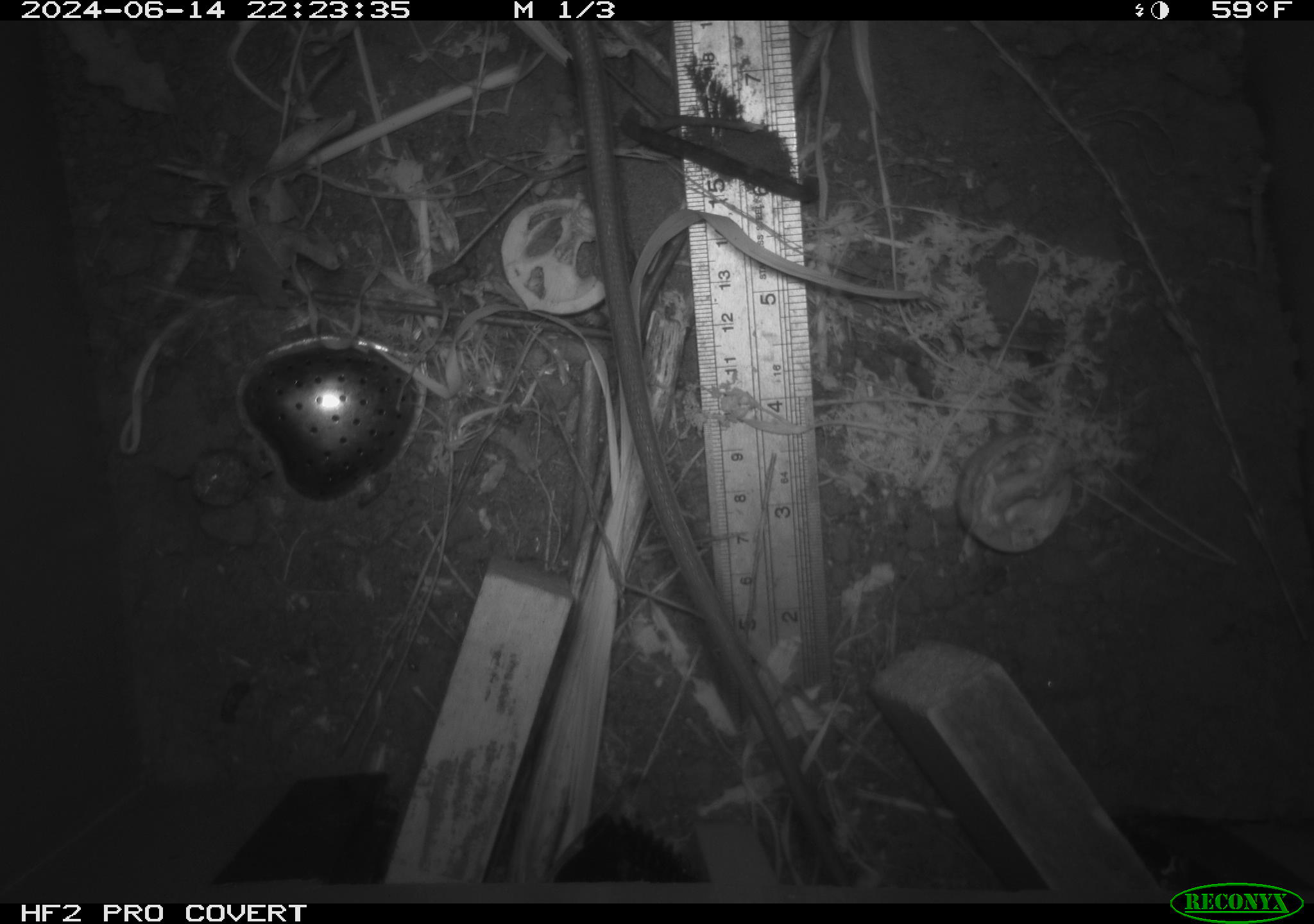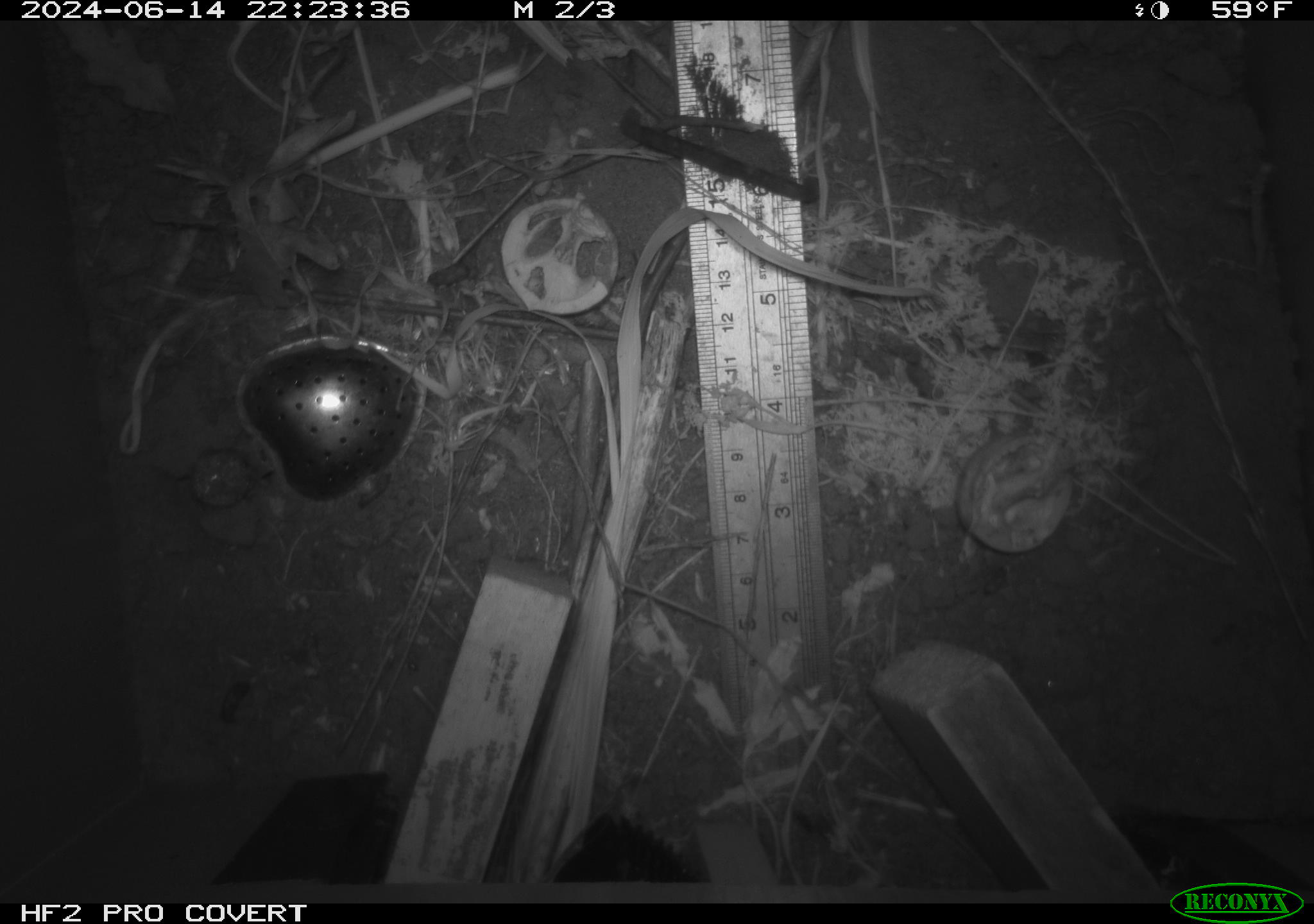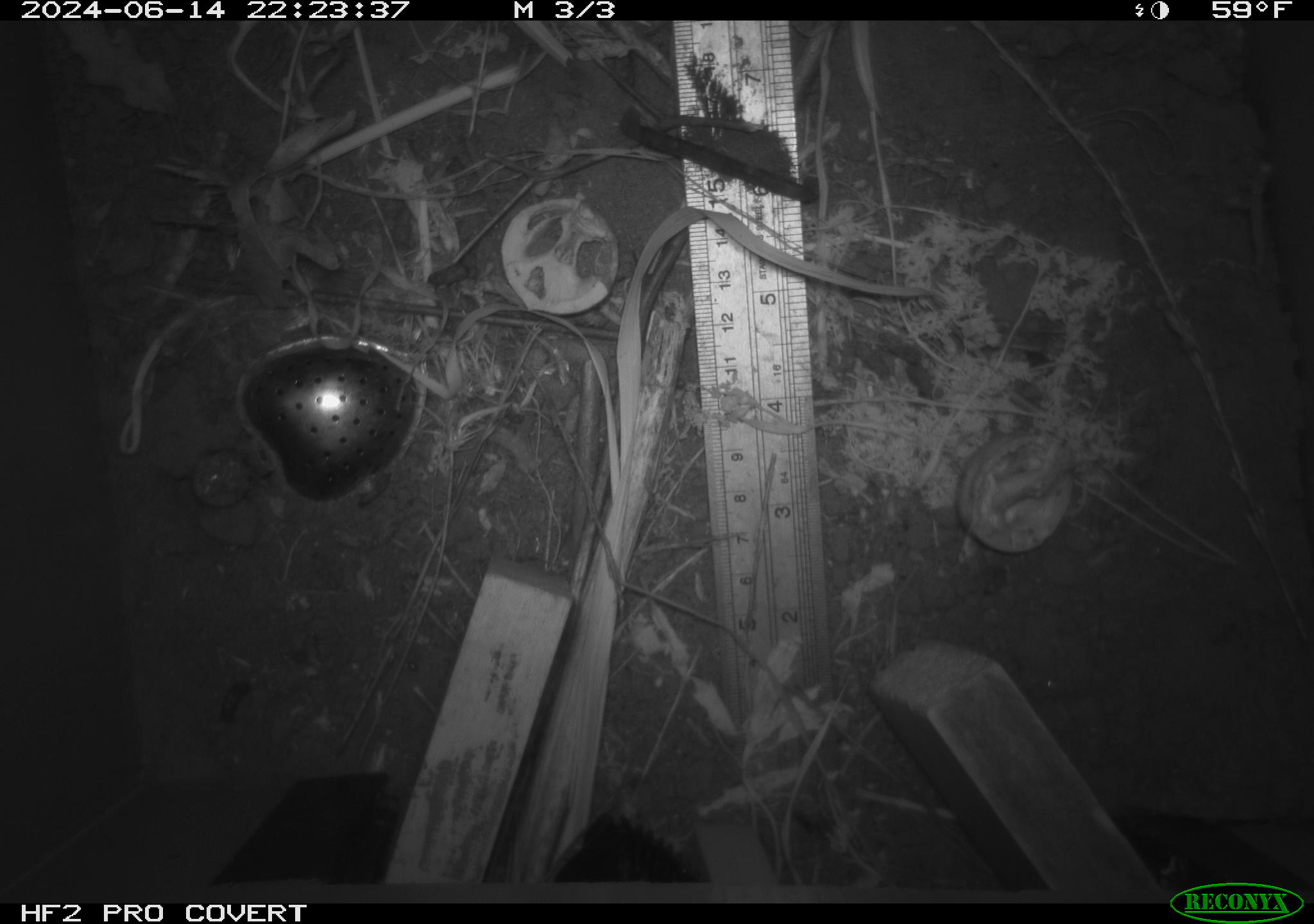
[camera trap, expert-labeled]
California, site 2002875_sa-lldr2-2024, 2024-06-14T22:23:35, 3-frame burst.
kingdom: Animalia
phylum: Chordata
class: Mammalia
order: Rodentia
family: Muridae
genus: Rattus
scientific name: Rattus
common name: rat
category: rattus species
Rattus species (rat) (Rattus).